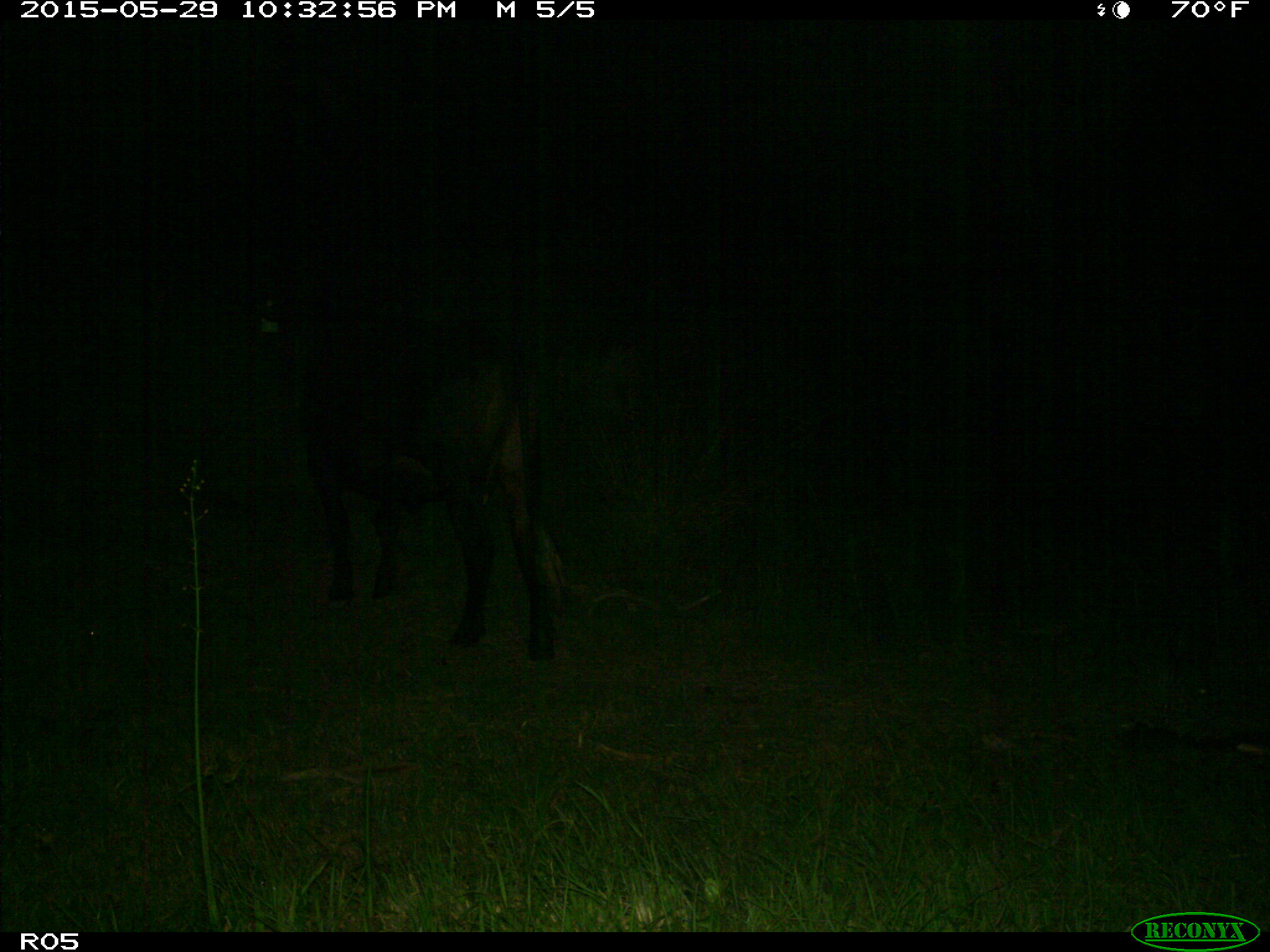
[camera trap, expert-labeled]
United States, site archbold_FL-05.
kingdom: Animalia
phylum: Chordata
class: Mammalia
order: Artiodactyla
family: Bovidae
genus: Bos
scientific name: Bos taurus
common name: domestic cow